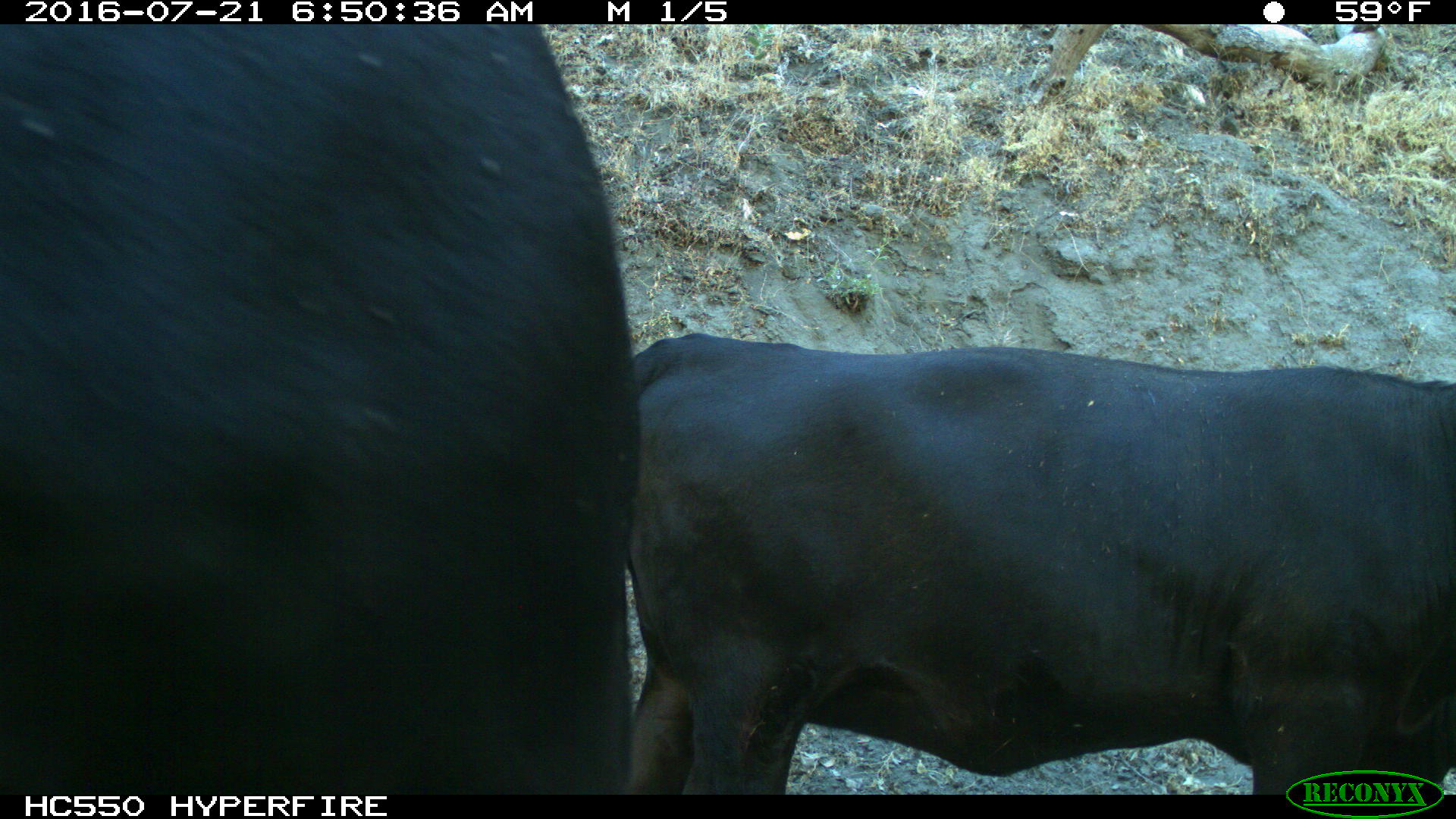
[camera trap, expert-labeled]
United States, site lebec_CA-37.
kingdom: Animalia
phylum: Chordata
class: Mammalia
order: Artiodactyla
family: Bovidae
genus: Bos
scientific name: Bos taurus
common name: domestic cow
Bos taurus (domestic cow).